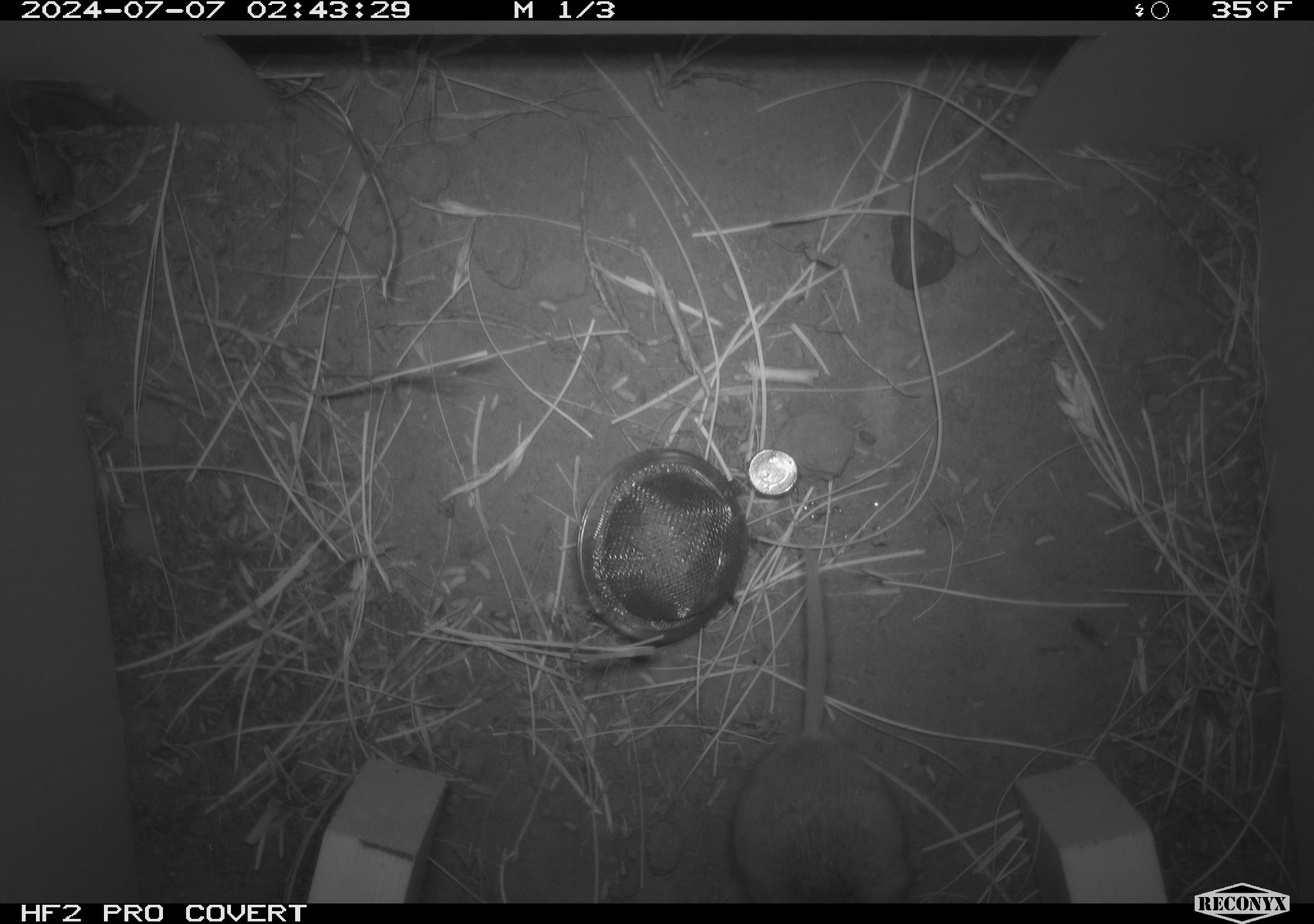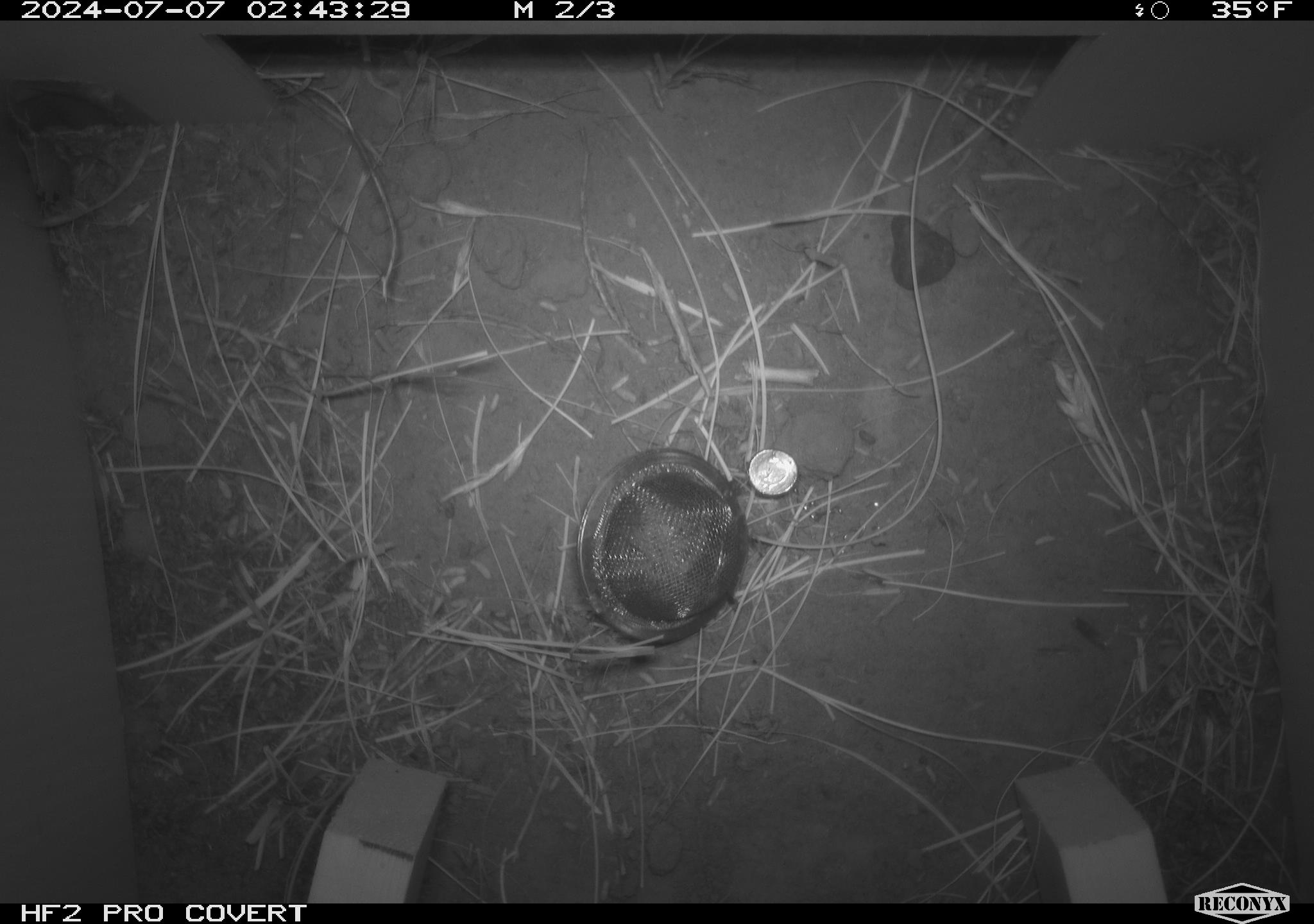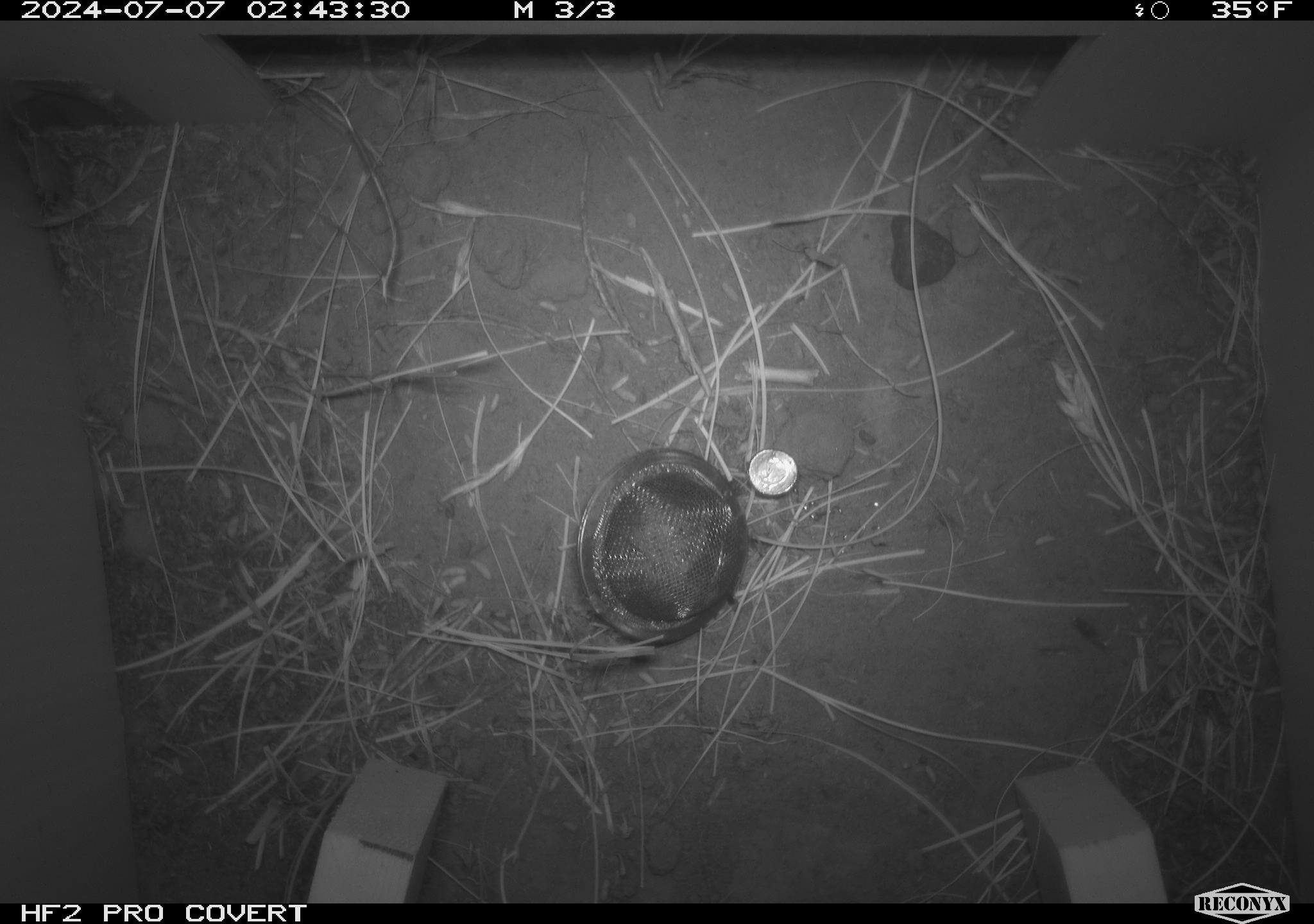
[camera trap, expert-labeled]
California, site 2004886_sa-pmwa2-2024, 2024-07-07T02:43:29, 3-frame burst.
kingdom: Animalia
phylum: Chordata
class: Mammalia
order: Rodentia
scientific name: Rodentia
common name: mouse species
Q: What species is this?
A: Mouse species (Rodentia).